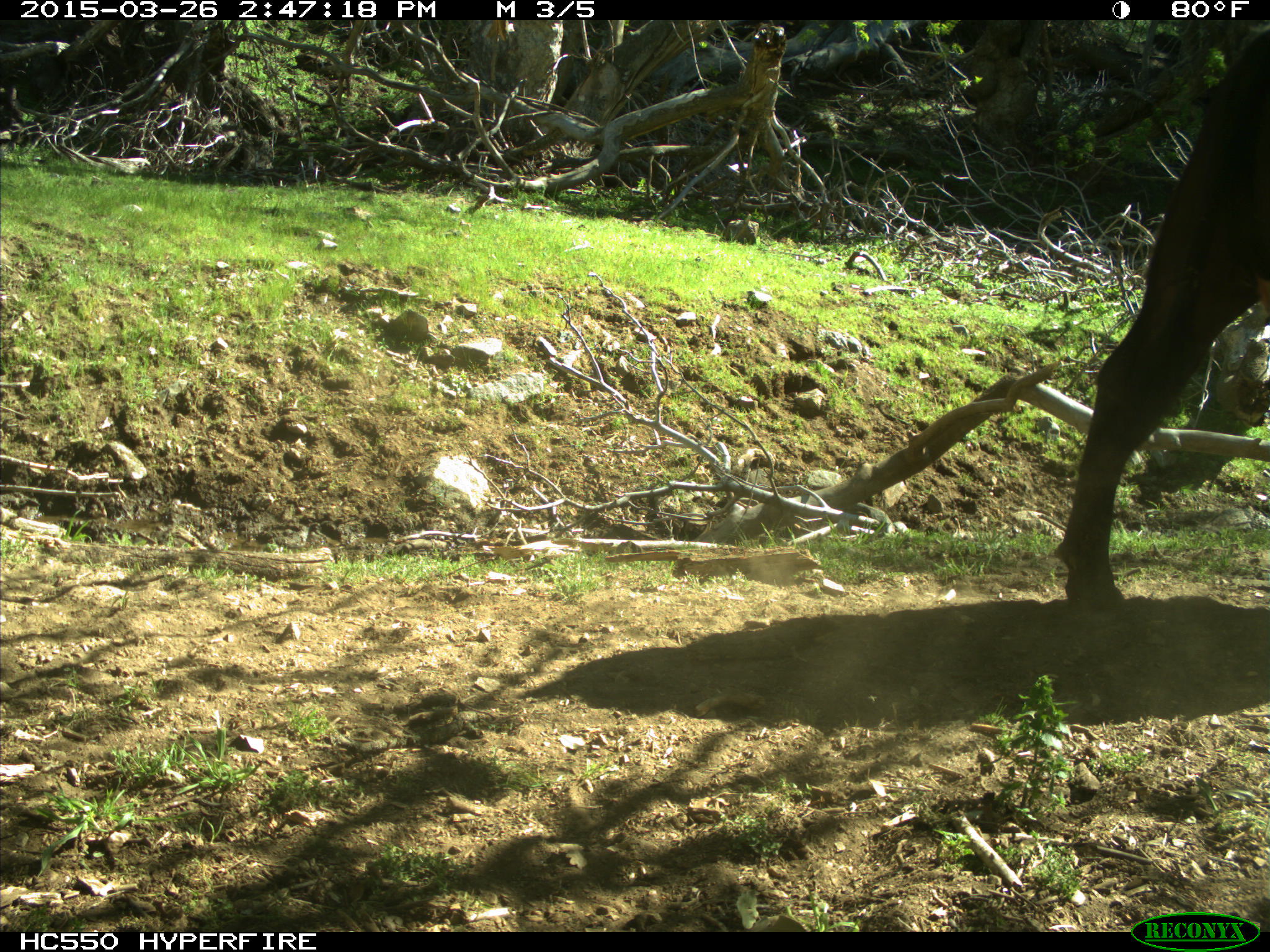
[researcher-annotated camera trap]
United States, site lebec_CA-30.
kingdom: Animalia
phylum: Chordata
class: Mammalia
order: Artiodactyla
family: Bovidae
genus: Bos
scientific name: Bos taurus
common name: domestic cow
Bos taurus (domestic cow).